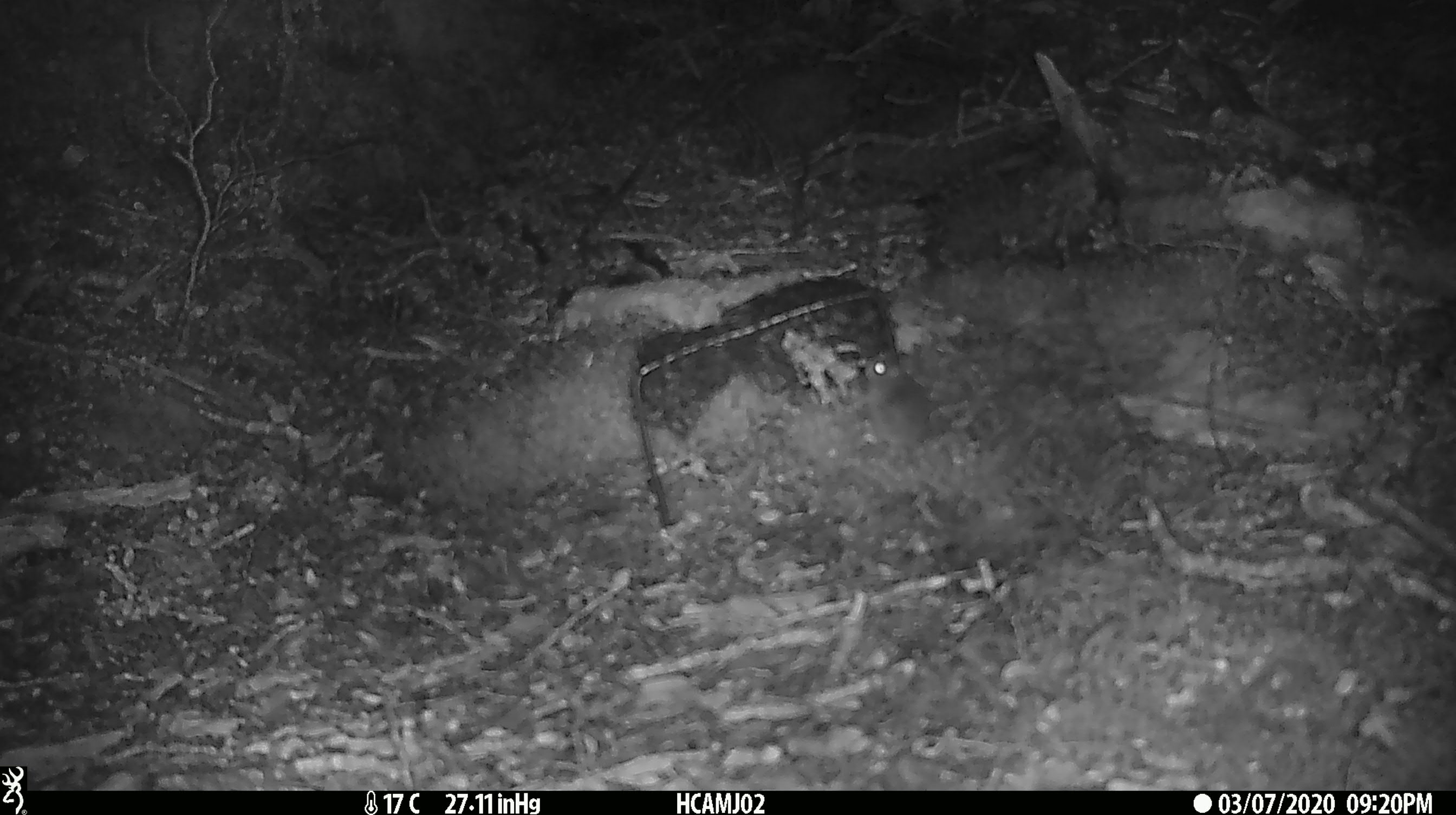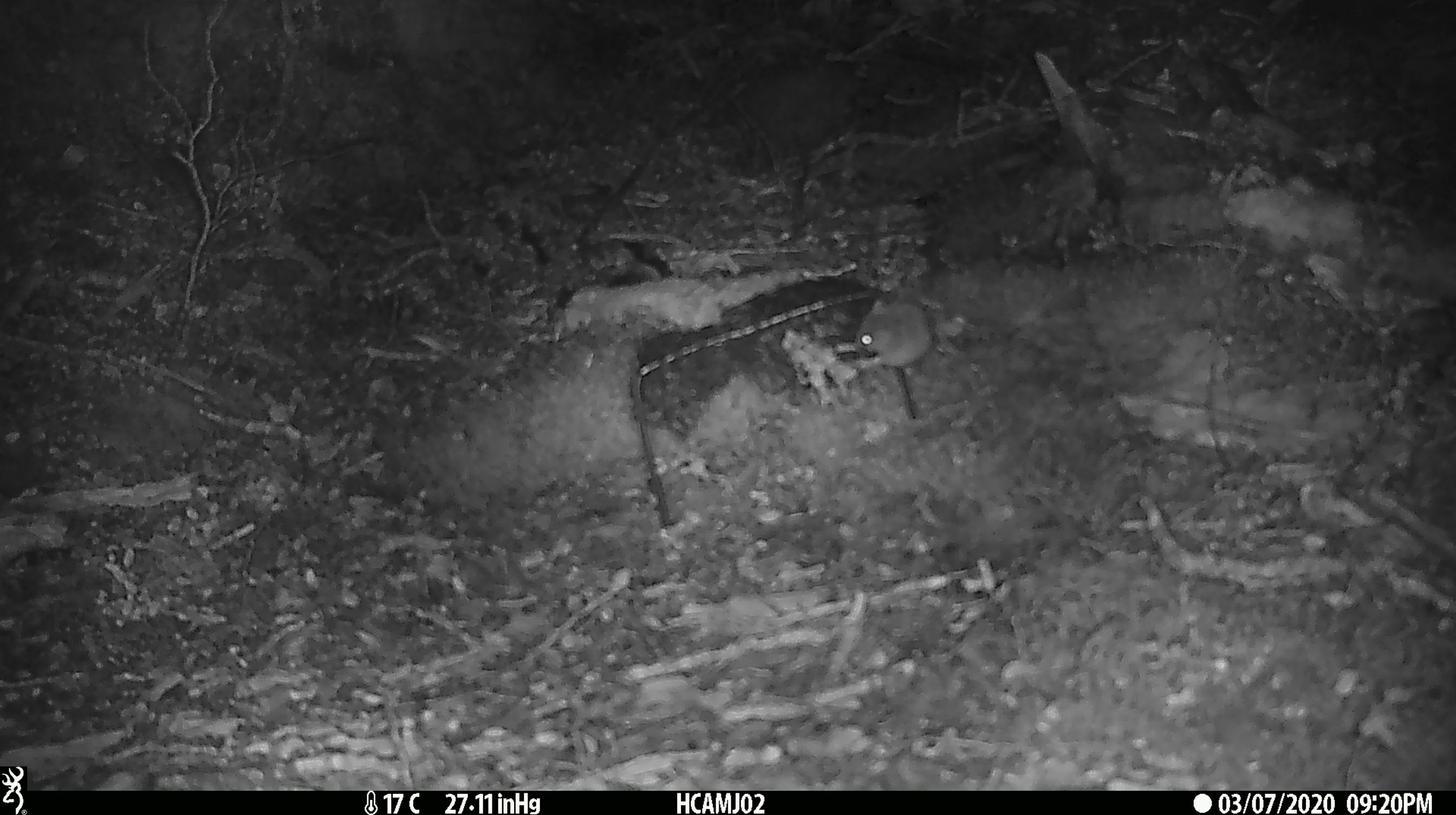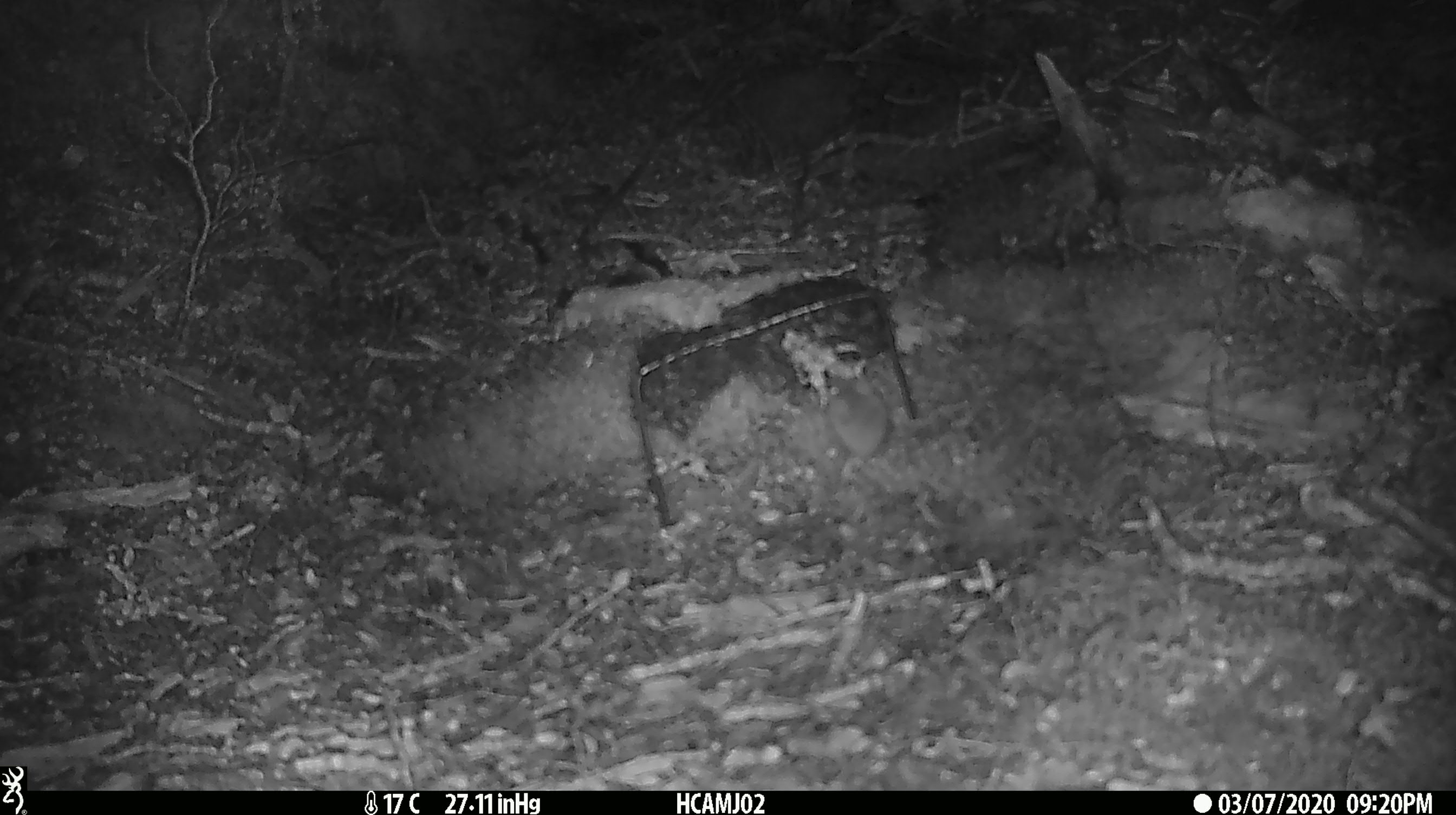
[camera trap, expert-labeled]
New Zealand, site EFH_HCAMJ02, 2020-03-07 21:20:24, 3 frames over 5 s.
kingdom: Animalia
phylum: Chordata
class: Mammalia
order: Rodentia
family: Muridae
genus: Mus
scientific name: Mus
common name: mouse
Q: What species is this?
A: Mouse (Mus).